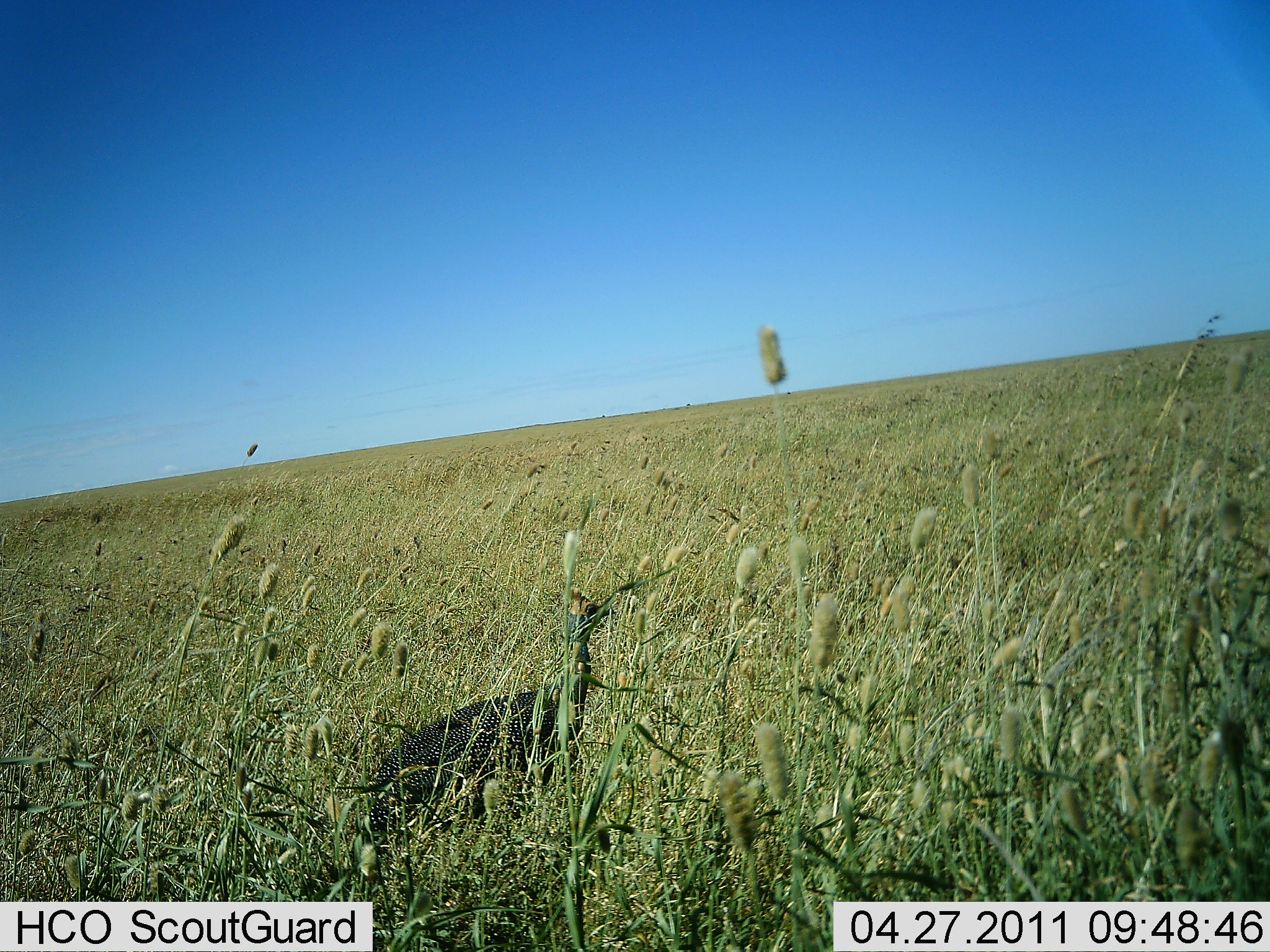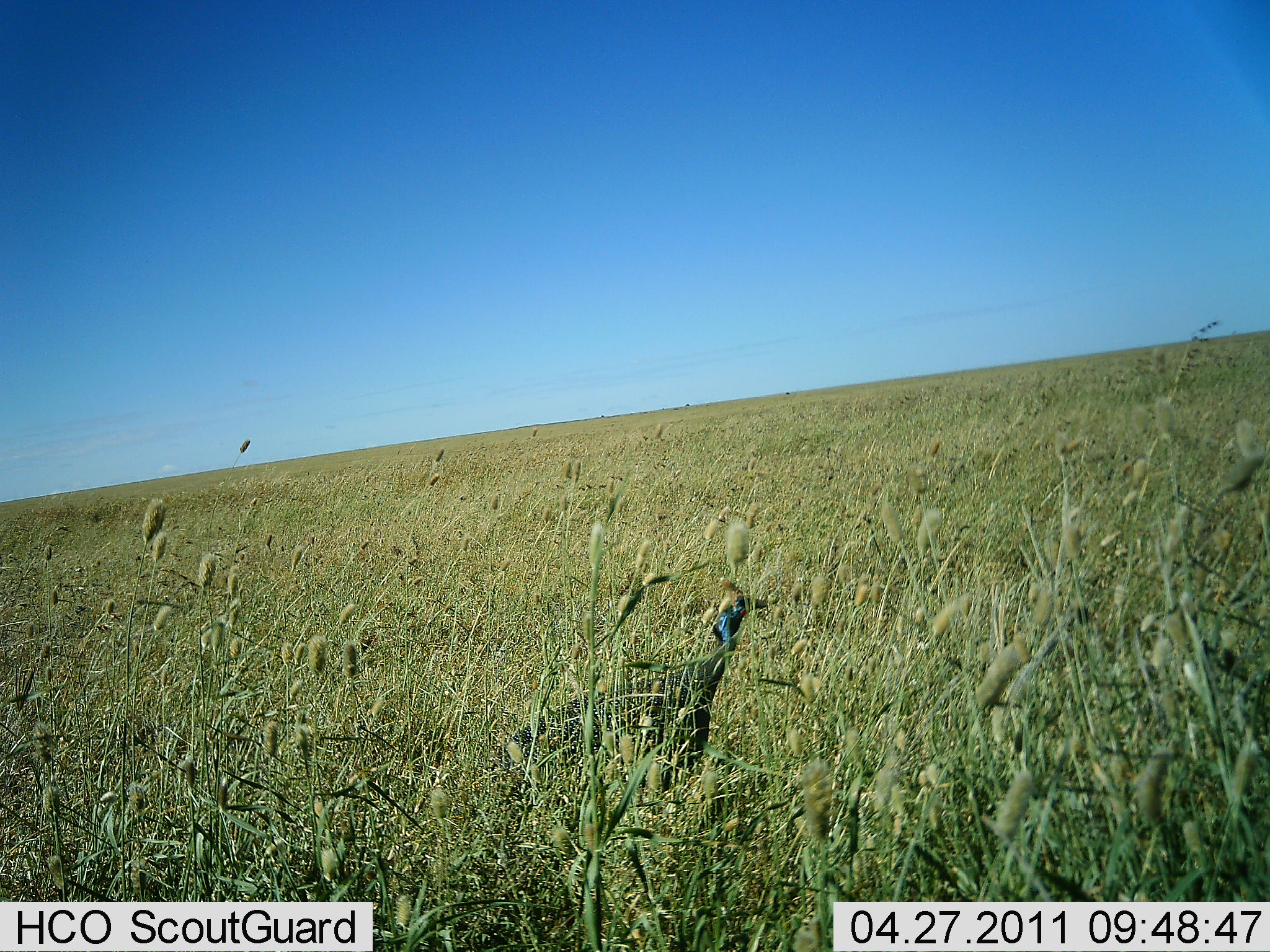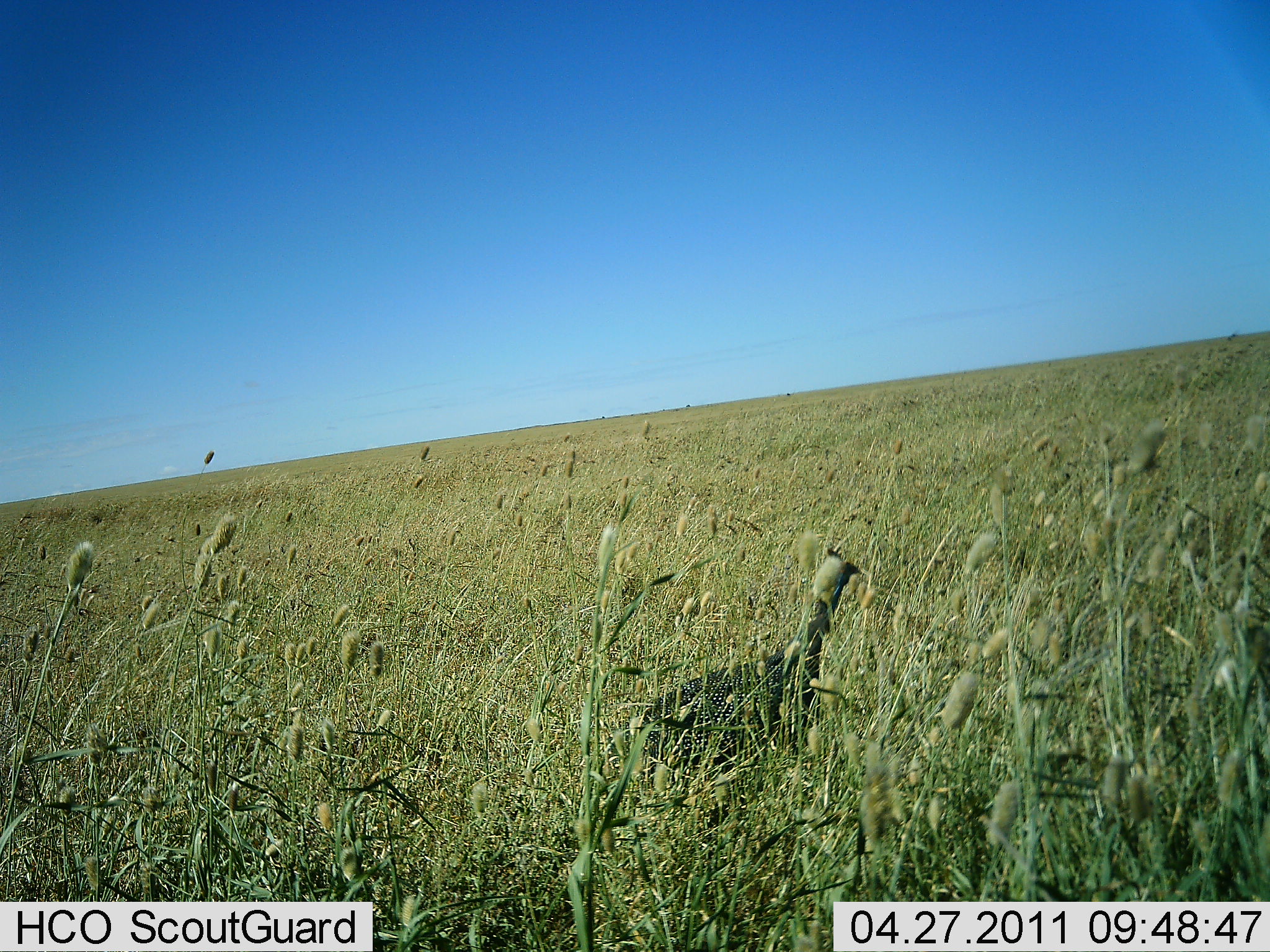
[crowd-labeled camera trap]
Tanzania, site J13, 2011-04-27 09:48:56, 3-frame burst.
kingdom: Animalia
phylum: Chordata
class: Aves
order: Galliformes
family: Numididae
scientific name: Numididae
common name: guinea fowl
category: guineafowl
Guineafowl (guinea fowl) (Numididae), count 1. Behavior (volunteer vote fractions): standing 7%, resting 0%, moving 100%, interacting 0%. Young present (vote fraction): 0%. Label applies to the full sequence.